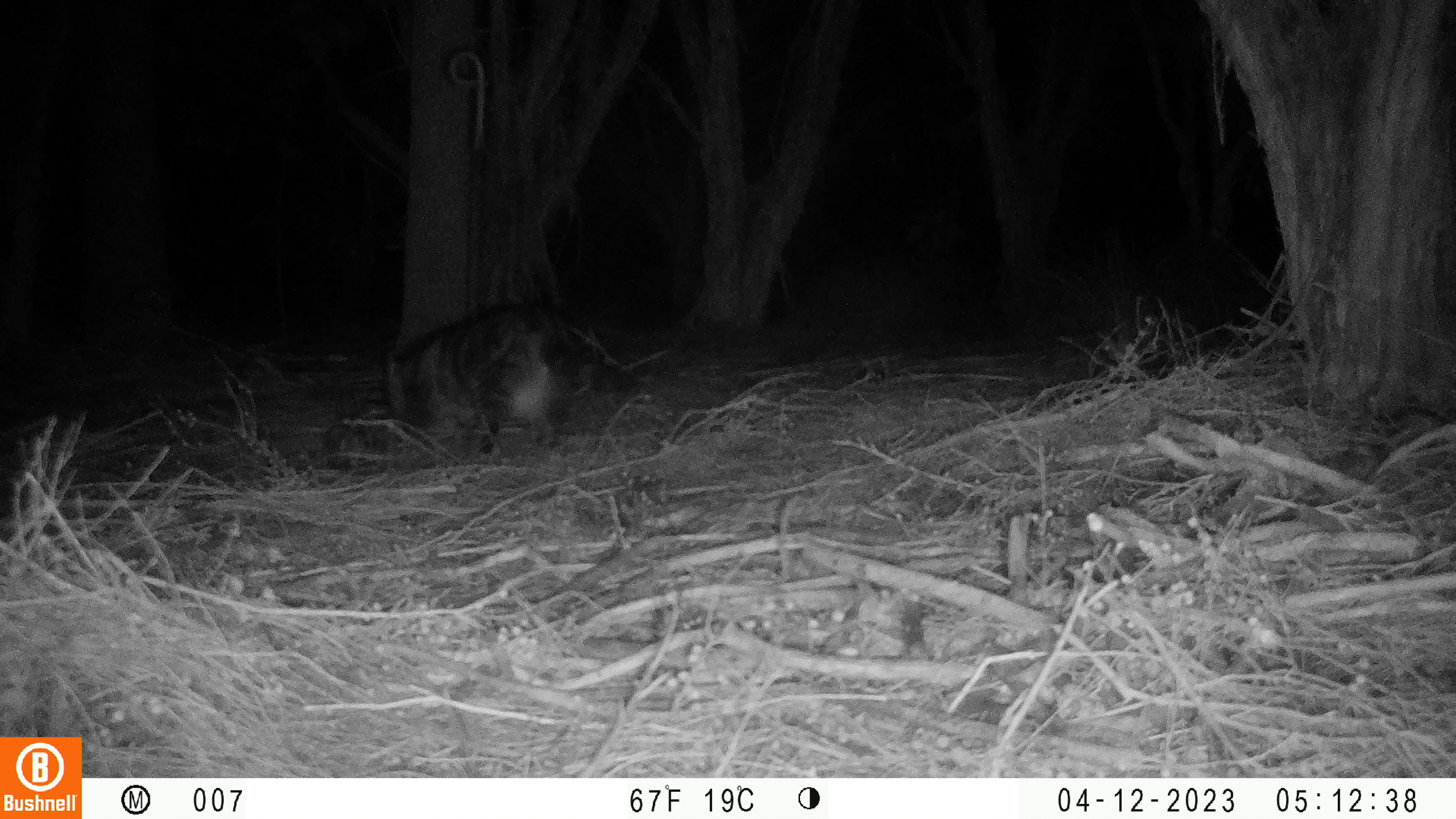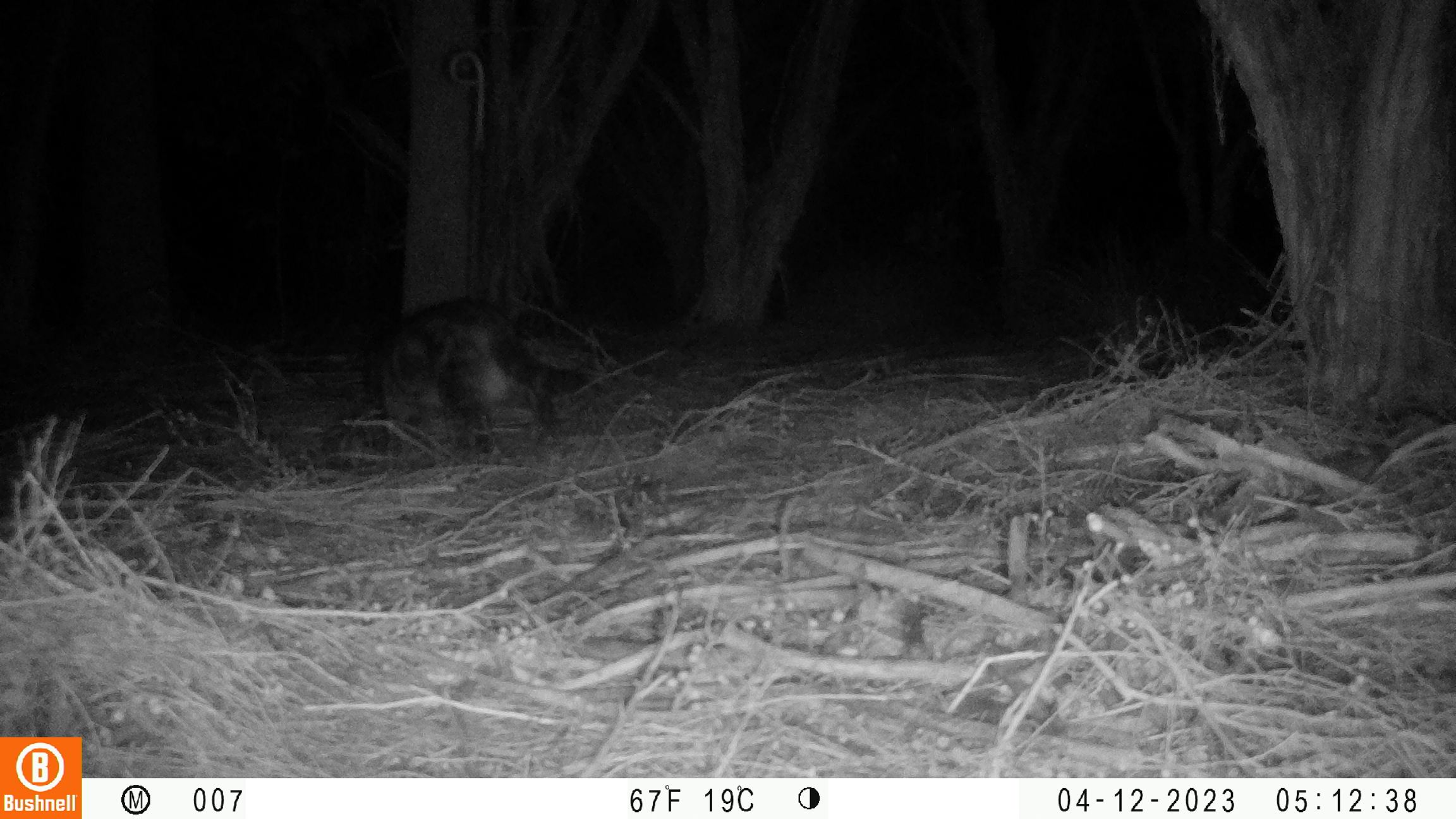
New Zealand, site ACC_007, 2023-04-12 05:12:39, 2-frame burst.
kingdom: Animalia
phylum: Chordata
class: Mammalia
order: Carnivora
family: Felidae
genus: Felis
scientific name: Felis catus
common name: domestic cat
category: cat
Cat (domestic cat) (Felis catus).